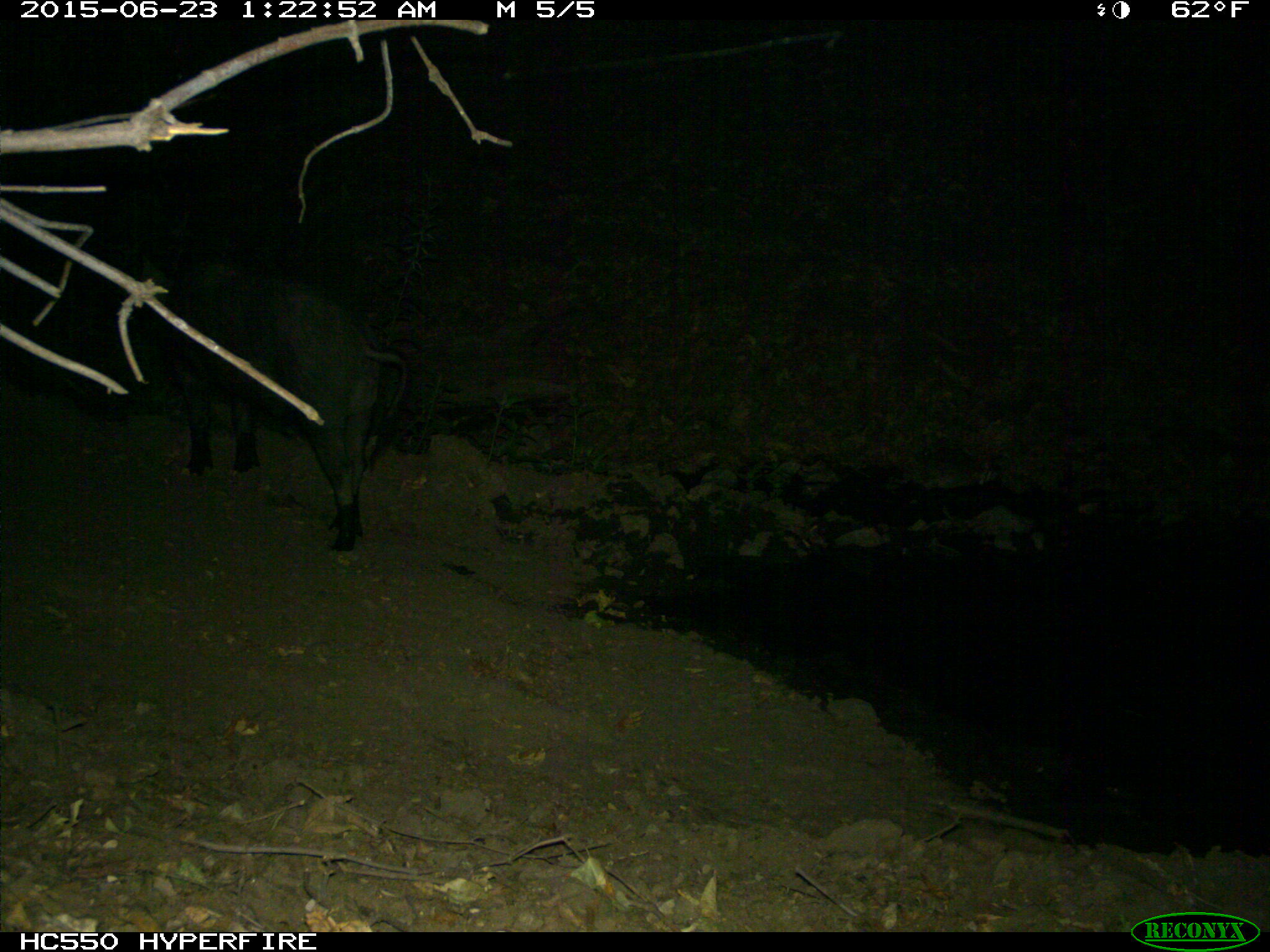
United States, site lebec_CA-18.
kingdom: Animalia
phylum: Chordata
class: Mammalia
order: Artiodactyla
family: Suidae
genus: Sus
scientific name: Sus scrofa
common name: wild boar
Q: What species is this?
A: Sus scrofa (wild boar).